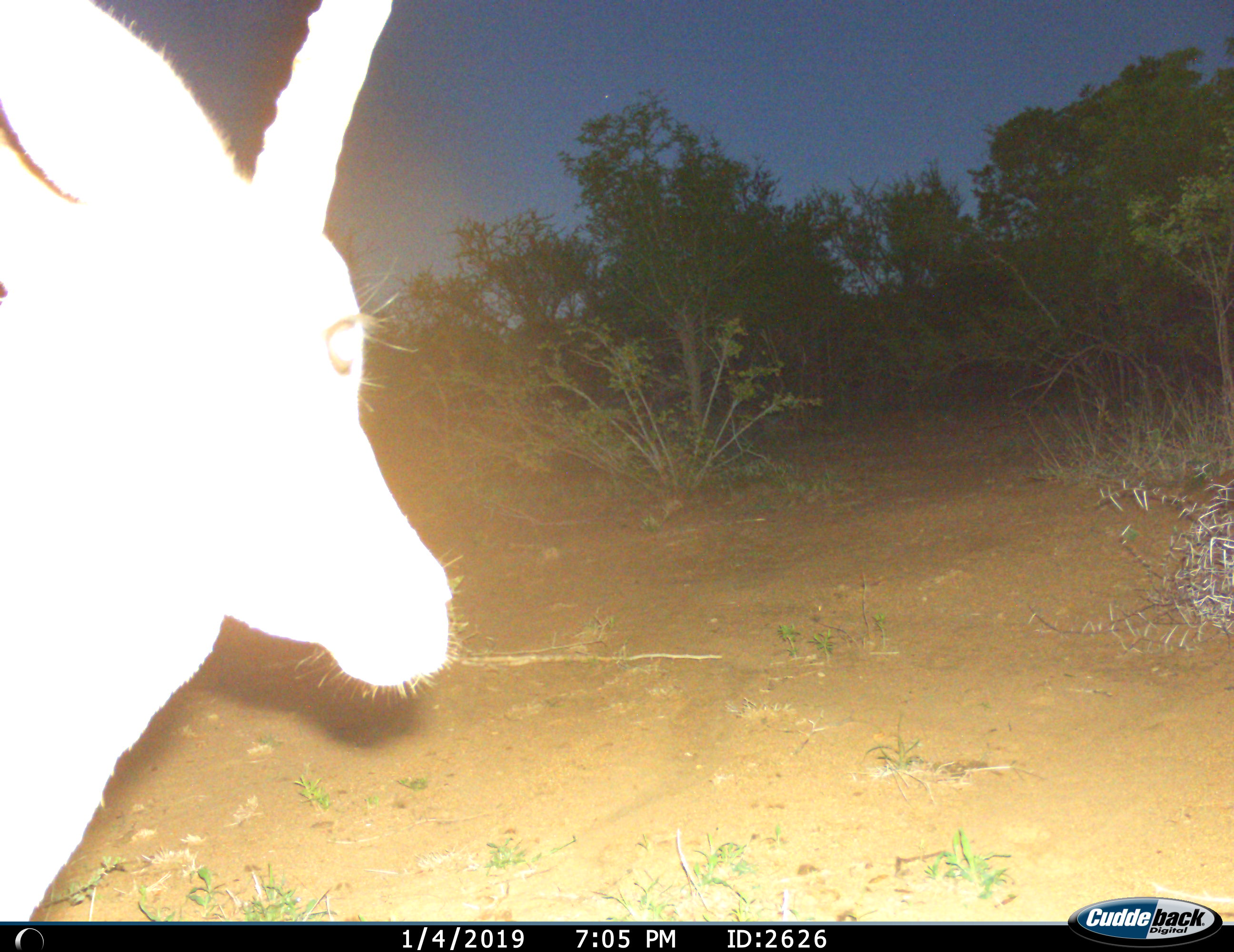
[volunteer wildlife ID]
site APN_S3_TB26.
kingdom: Animalia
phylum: Chordata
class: Mammalia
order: Artiodactyla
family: Bovidae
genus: Aepyceros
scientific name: Aepyceros melampus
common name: impala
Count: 1.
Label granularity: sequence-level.